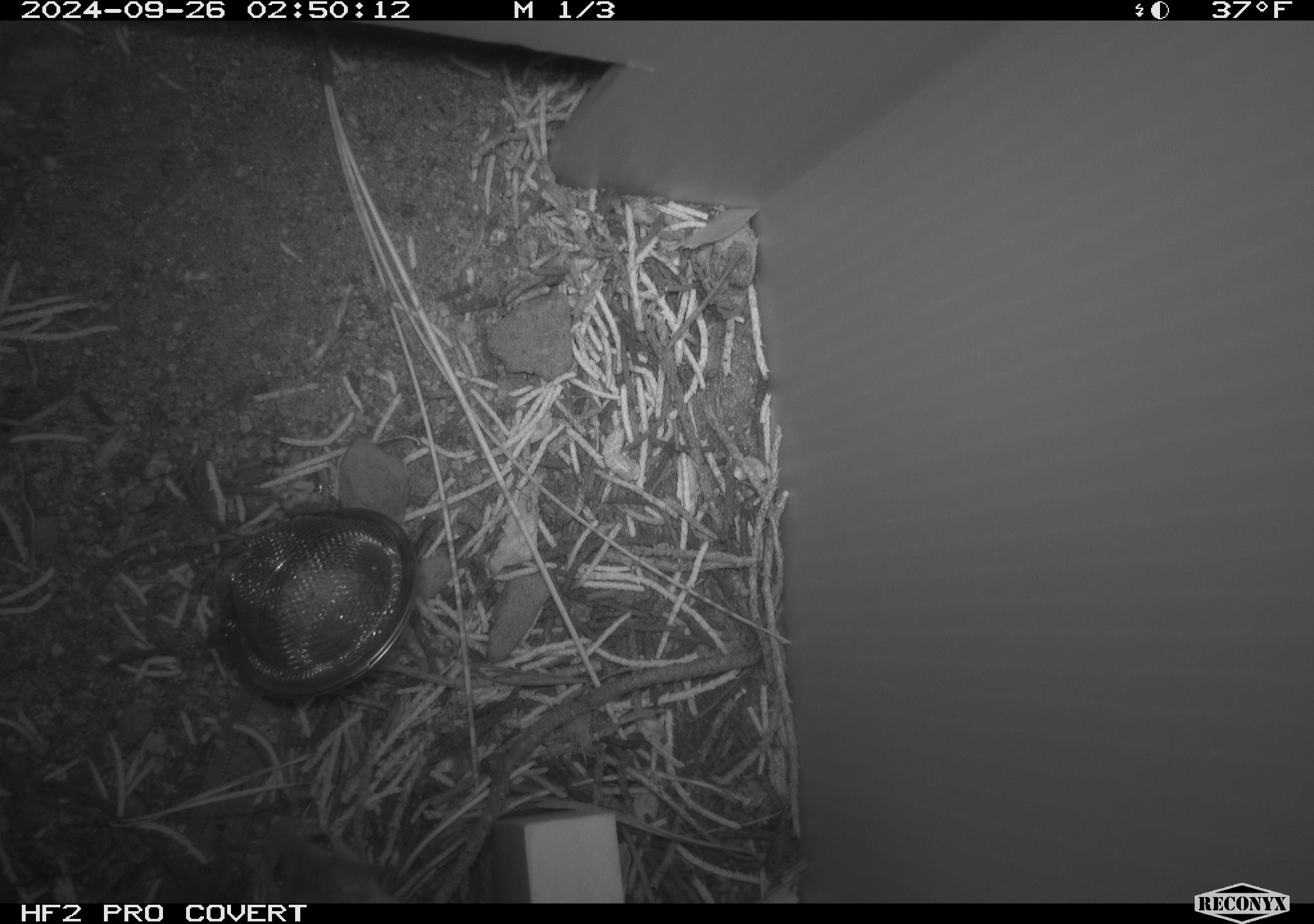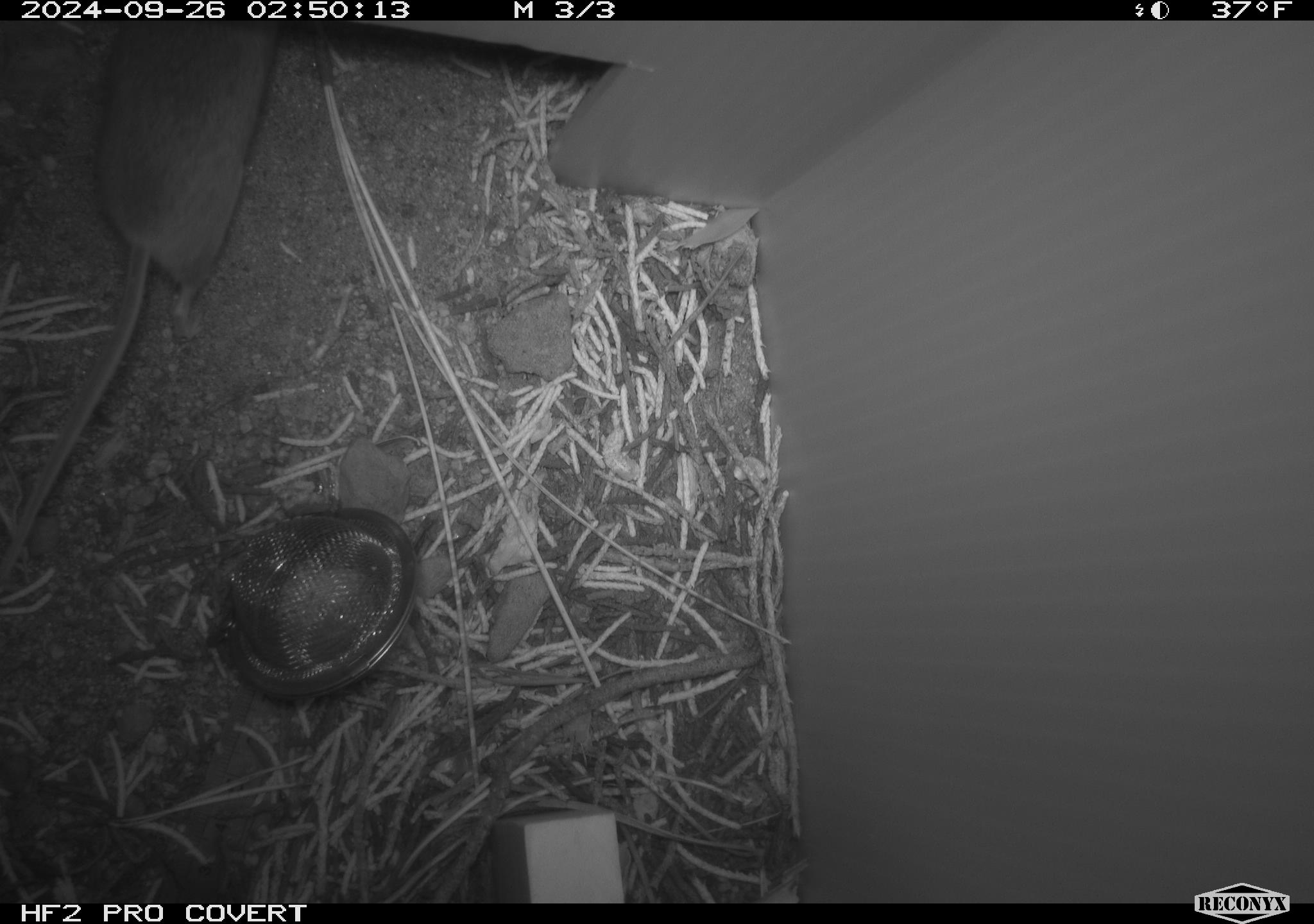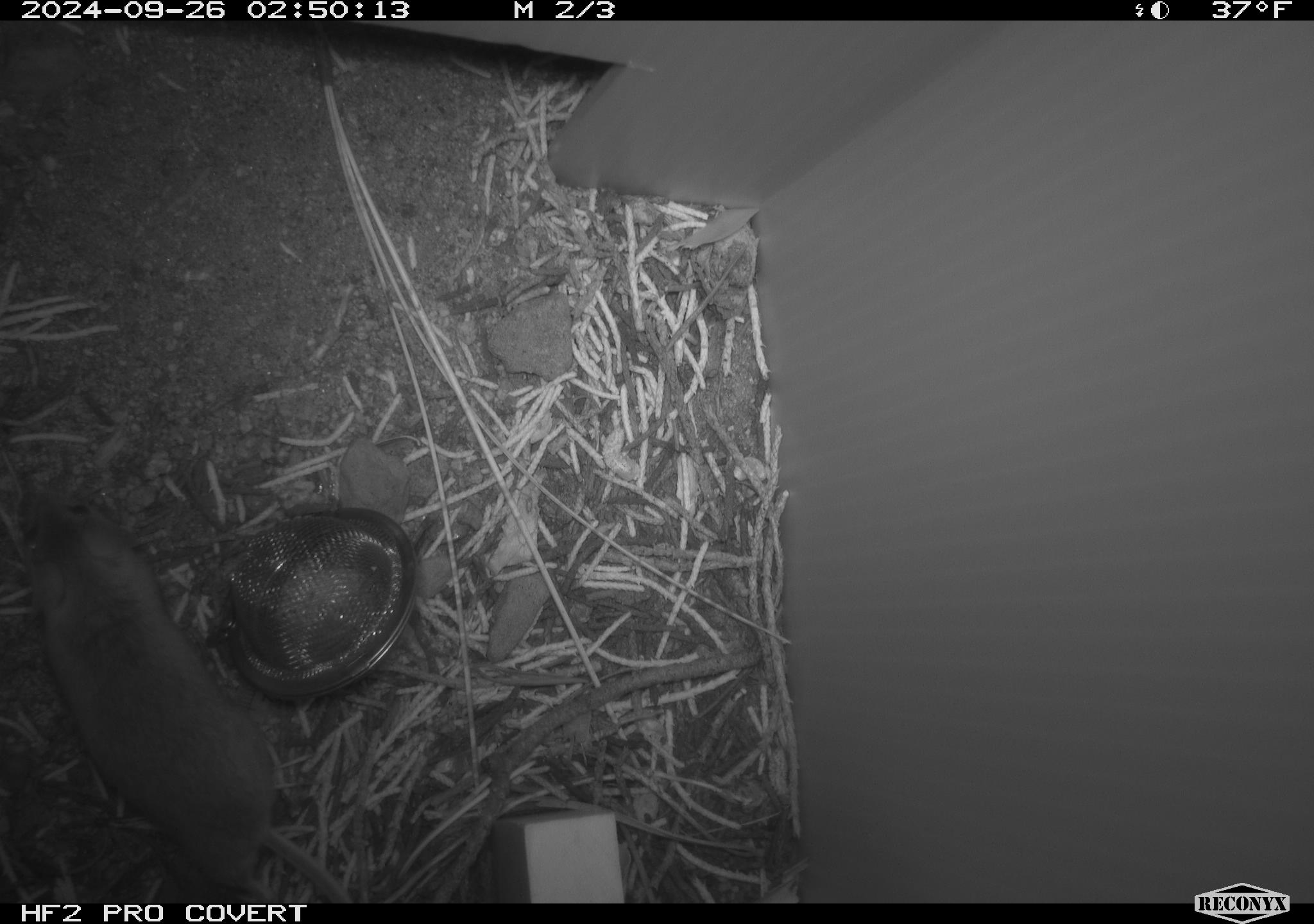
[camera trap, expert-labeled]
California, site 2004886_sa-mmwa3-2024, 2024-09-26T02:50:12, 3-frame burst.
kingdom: Animalia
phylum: Chordata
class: Mammalia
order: Rodentia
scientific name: Rodentia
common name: mouse species